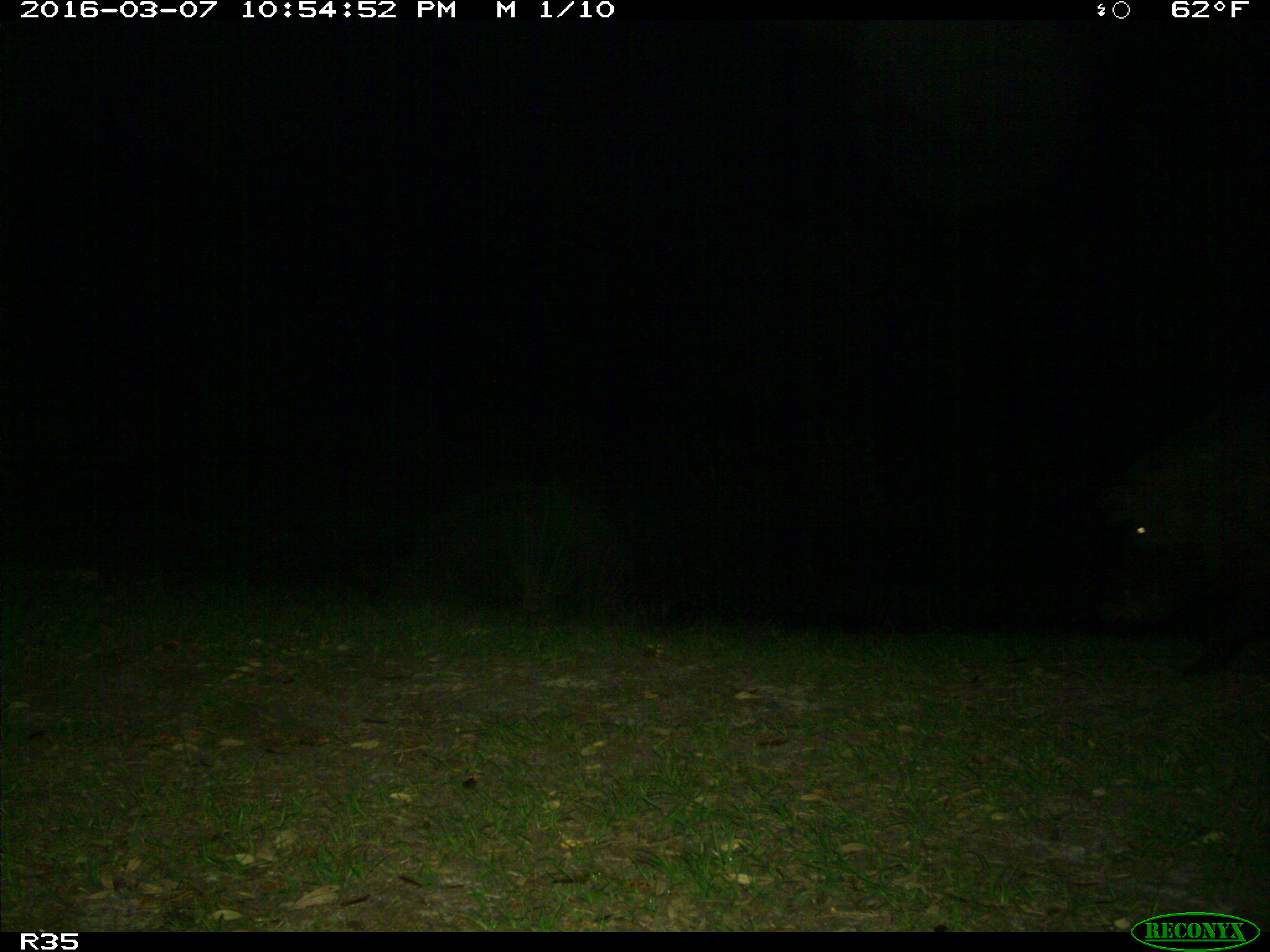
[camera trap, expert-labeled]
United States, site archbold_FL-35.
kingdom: Animalia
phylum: Chordata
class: Mammalia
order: Artiodactyla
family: Suidae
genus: Sus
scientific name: Sus scrofa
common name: wild boar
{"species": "Sus scrofa (wild boar)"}